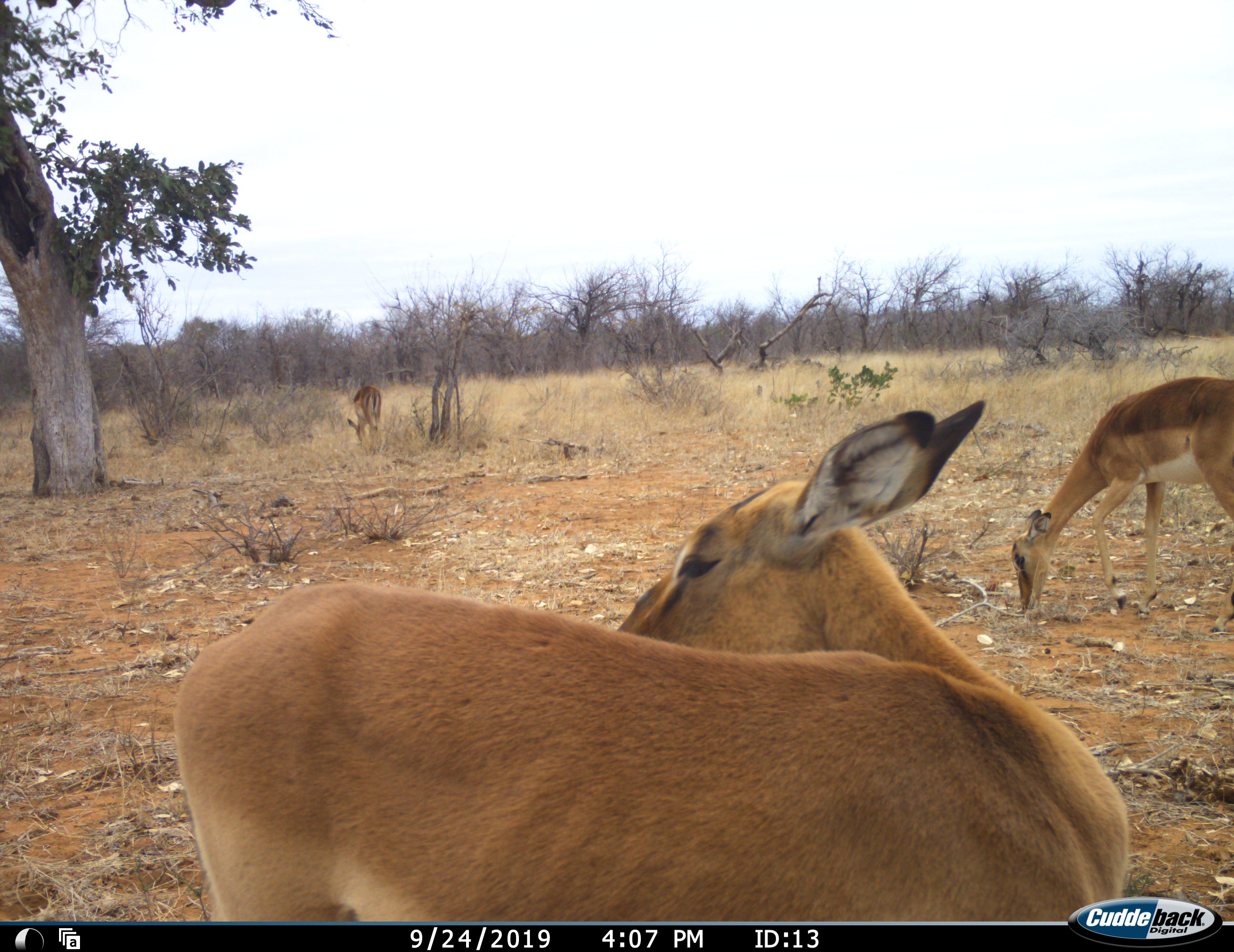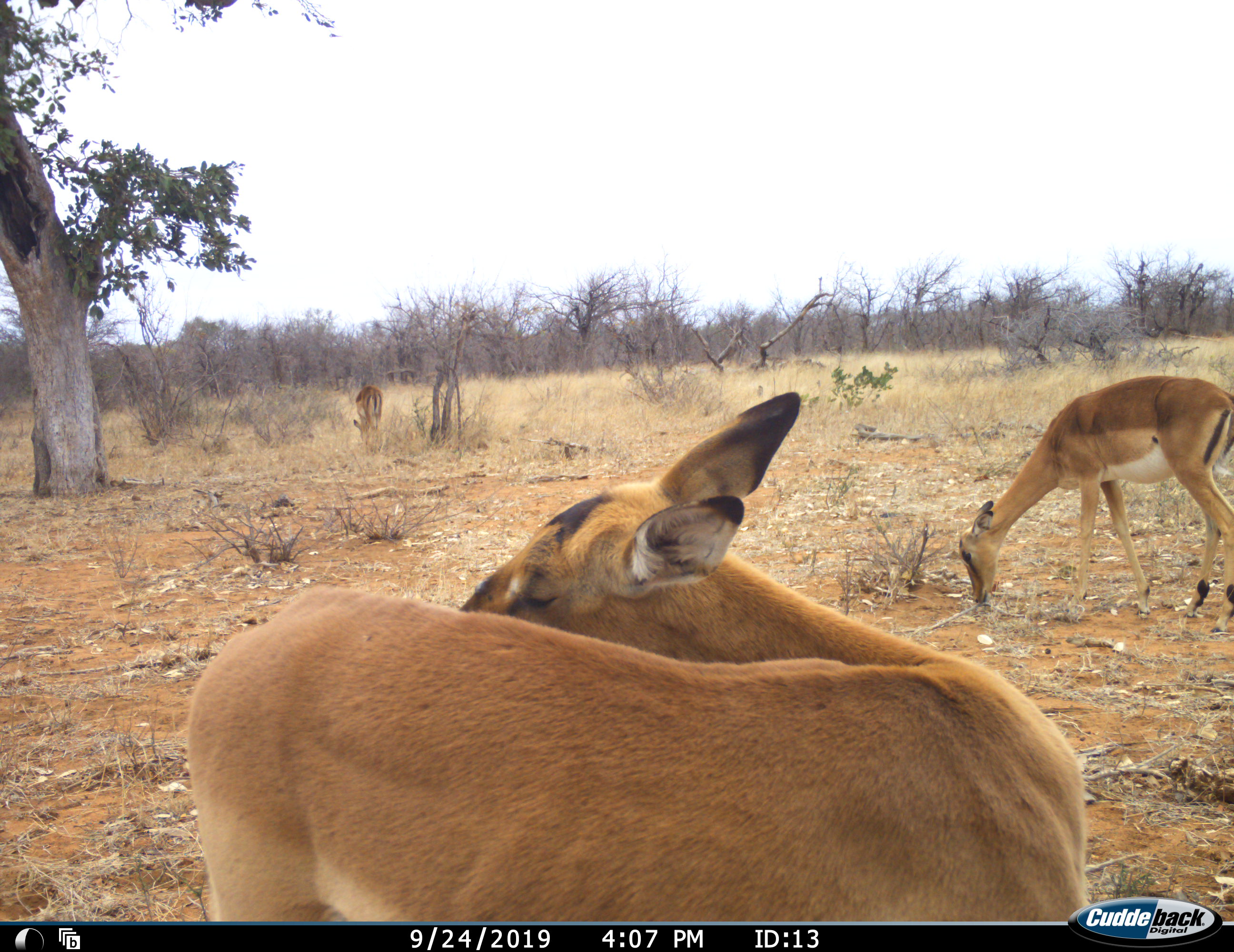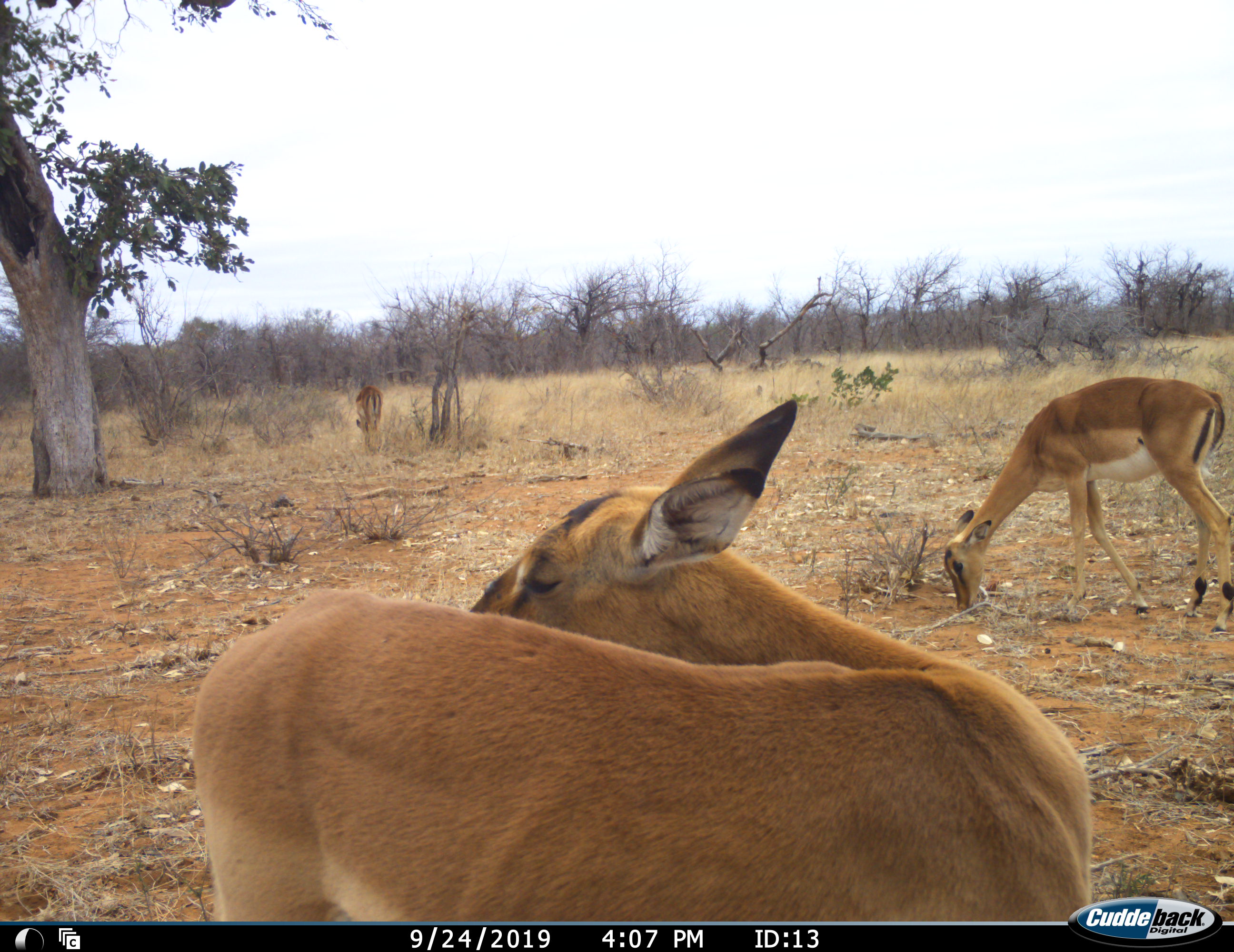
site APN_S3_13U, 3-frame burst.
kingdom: Animalia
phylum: Chordata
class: Mammalia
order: Artiodactyla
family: Bovidae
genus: Aepyceros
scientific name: Aepyceros melampus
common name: impala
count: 3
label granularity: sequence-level